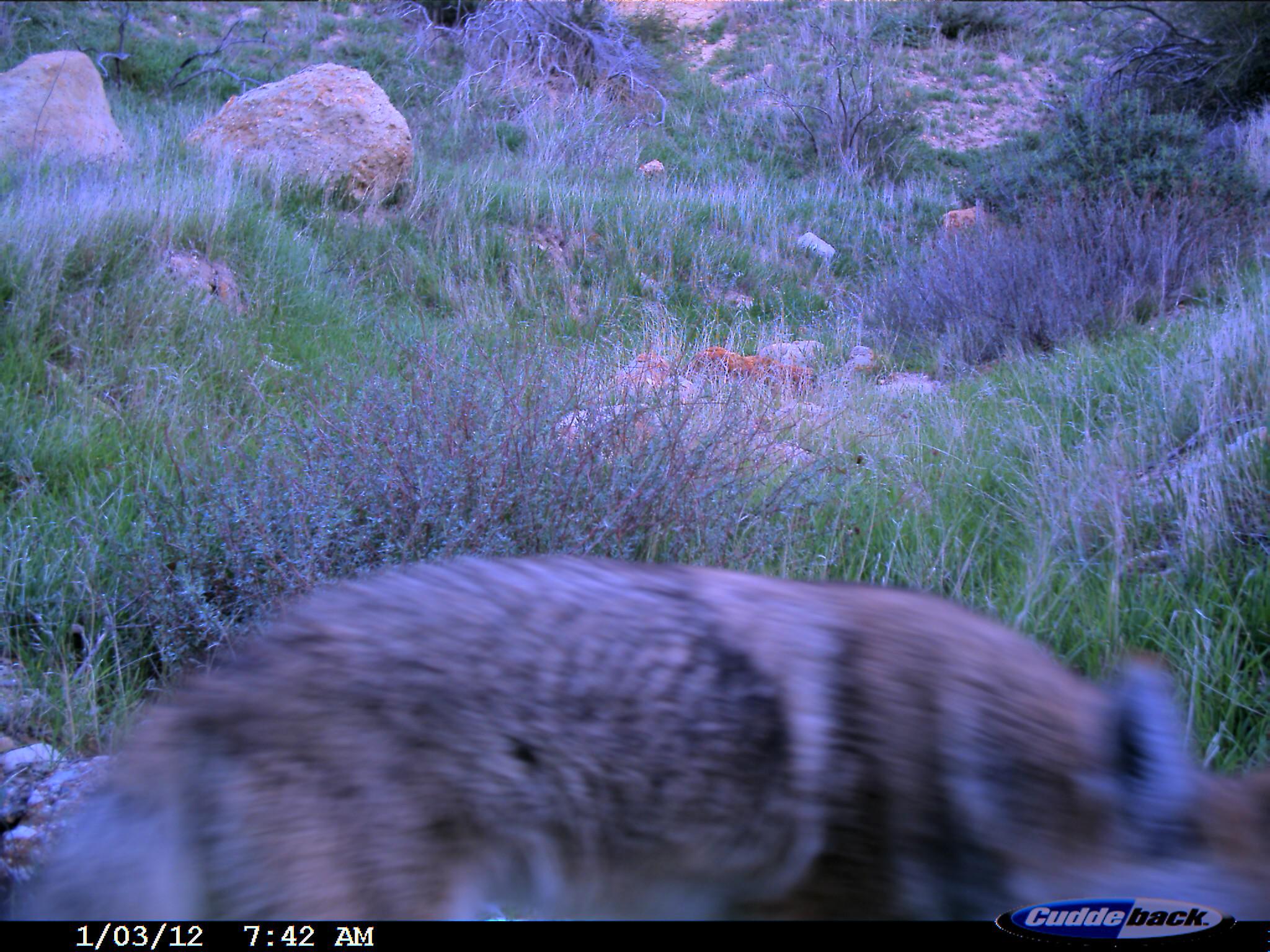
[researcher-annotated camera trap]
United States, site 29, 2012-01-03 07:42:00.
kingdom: Animalia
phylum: Chordata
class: Mammalia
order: Carnivora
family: Canidae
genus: Canis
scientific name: Canis latrans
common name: coyote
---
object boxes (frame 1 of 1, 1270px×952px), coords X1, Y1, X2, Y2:
coyote: 0, 547, 1267, 921